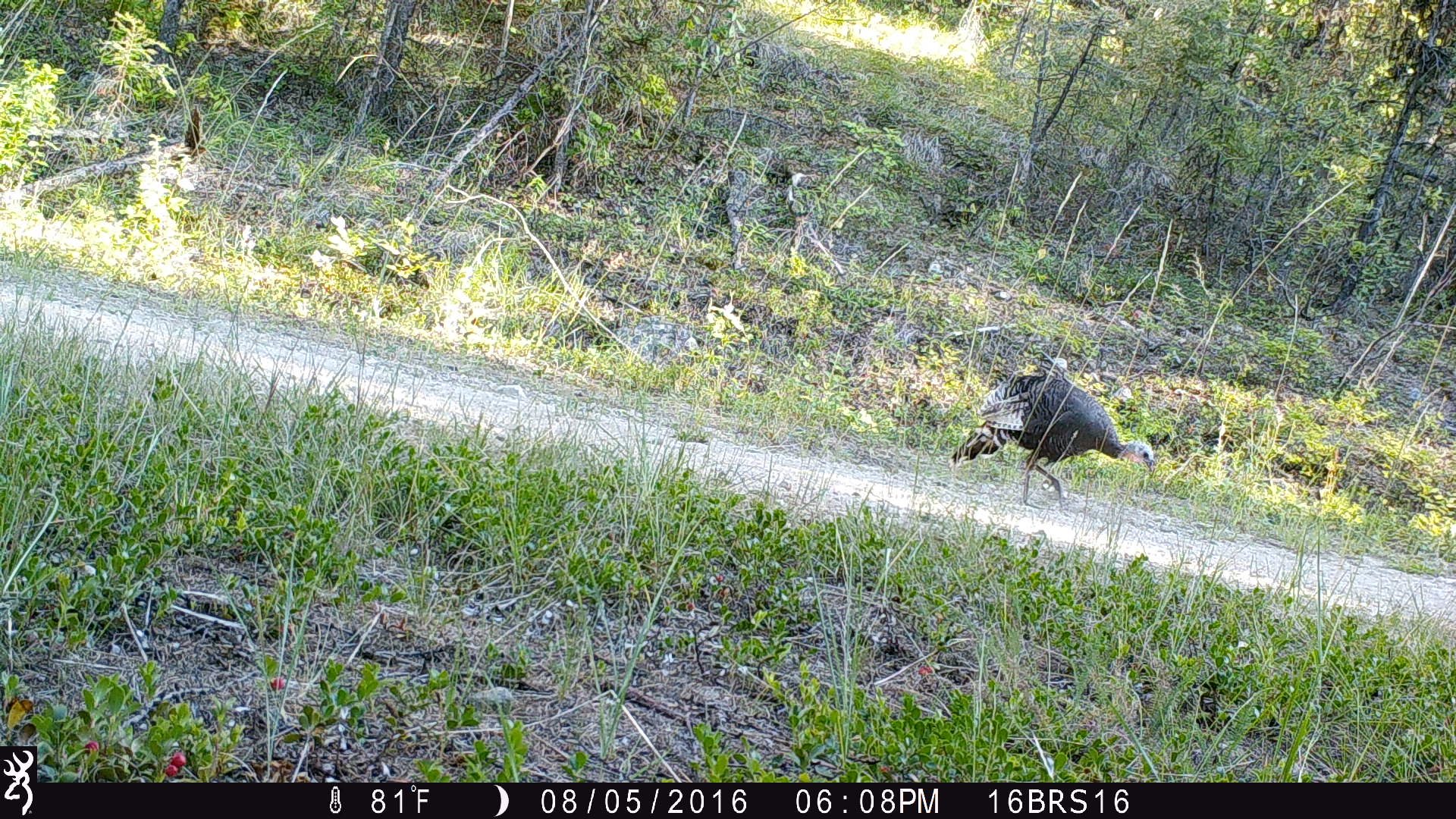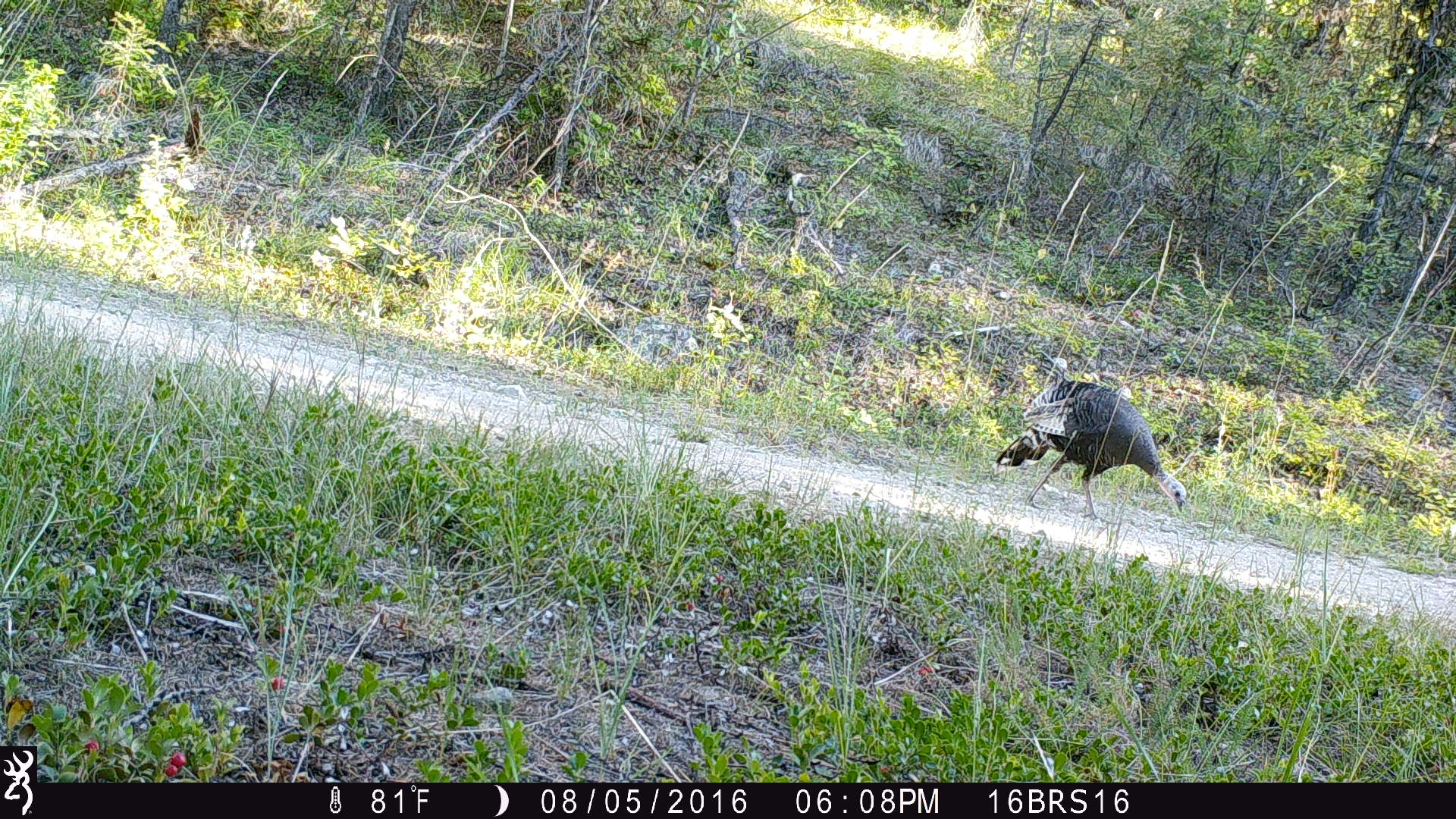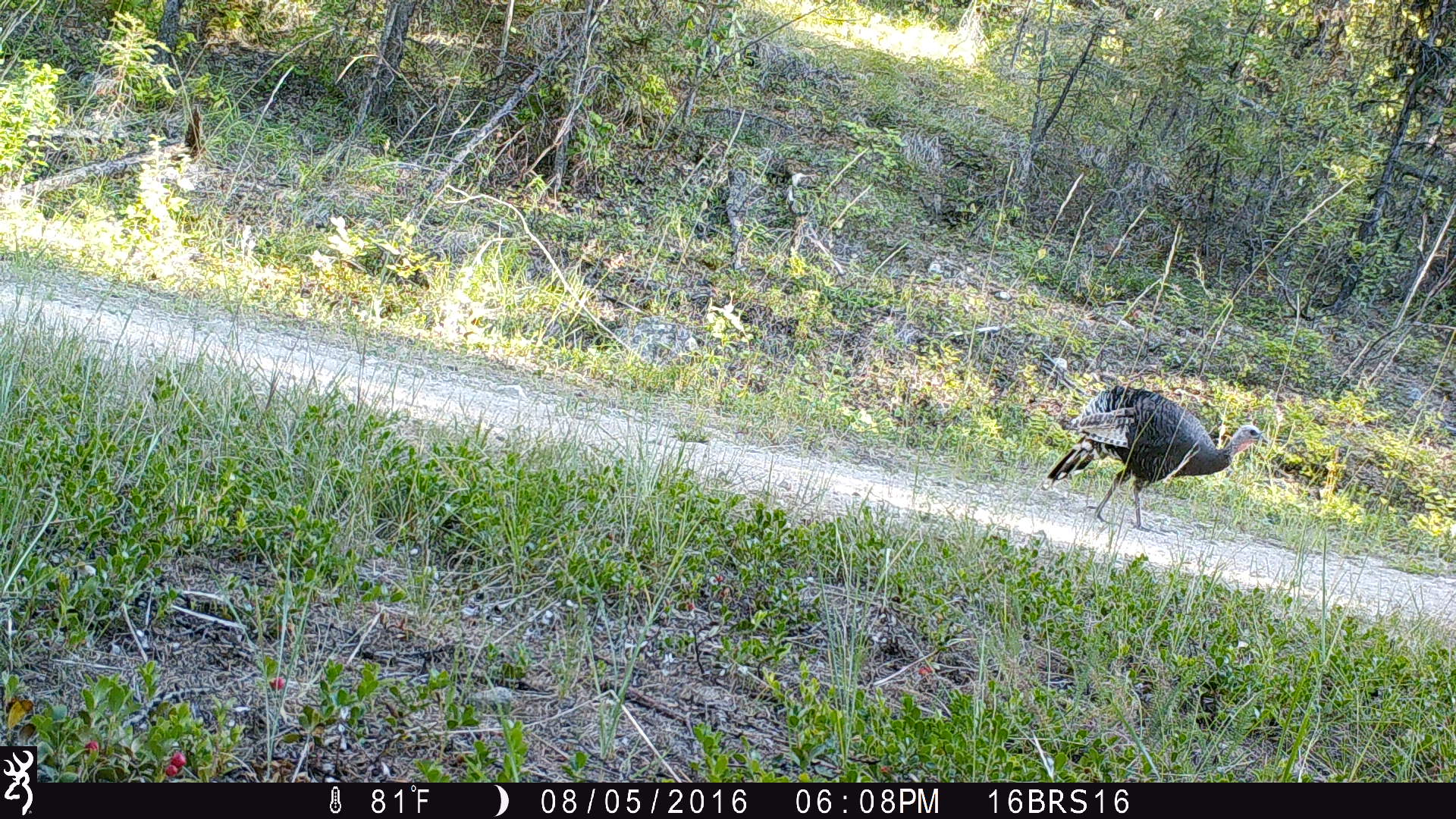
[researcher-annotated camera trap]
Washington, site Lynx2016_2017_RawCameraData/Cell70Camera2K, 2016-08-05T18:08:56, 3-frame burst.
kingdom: Animalia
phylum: Chordata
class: Aves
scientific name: Aves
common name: birds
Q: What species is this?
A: Aves (birds).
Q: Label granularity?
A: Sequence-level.